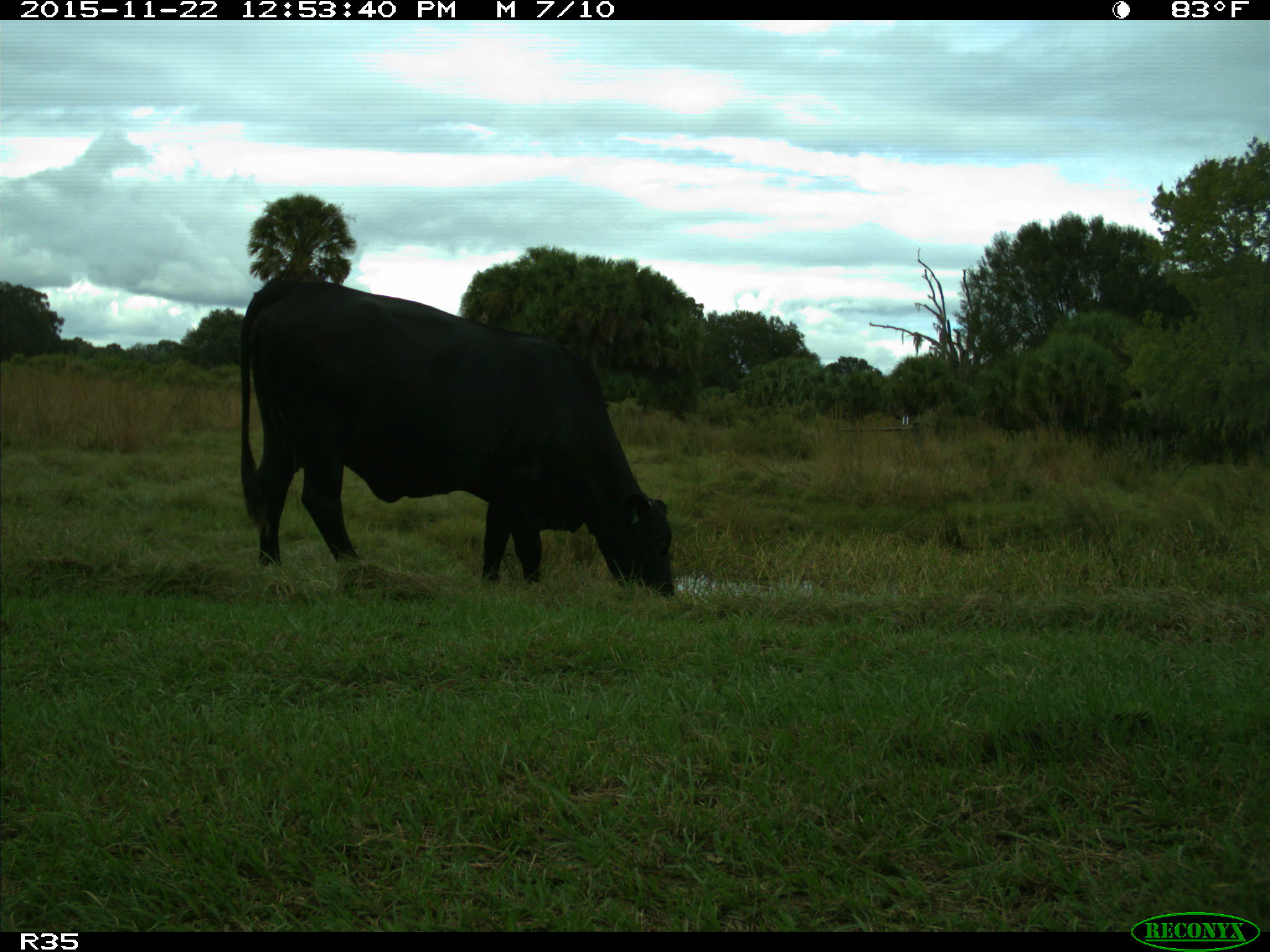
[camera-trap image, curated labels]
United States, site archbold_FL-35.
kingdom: Animalia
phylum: Chordata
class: Mammalia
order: Artiodactyla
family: Bovidae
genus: Bos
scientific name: Bos taurus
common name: domestic cow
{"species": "Bos taurus (domestic cow)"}